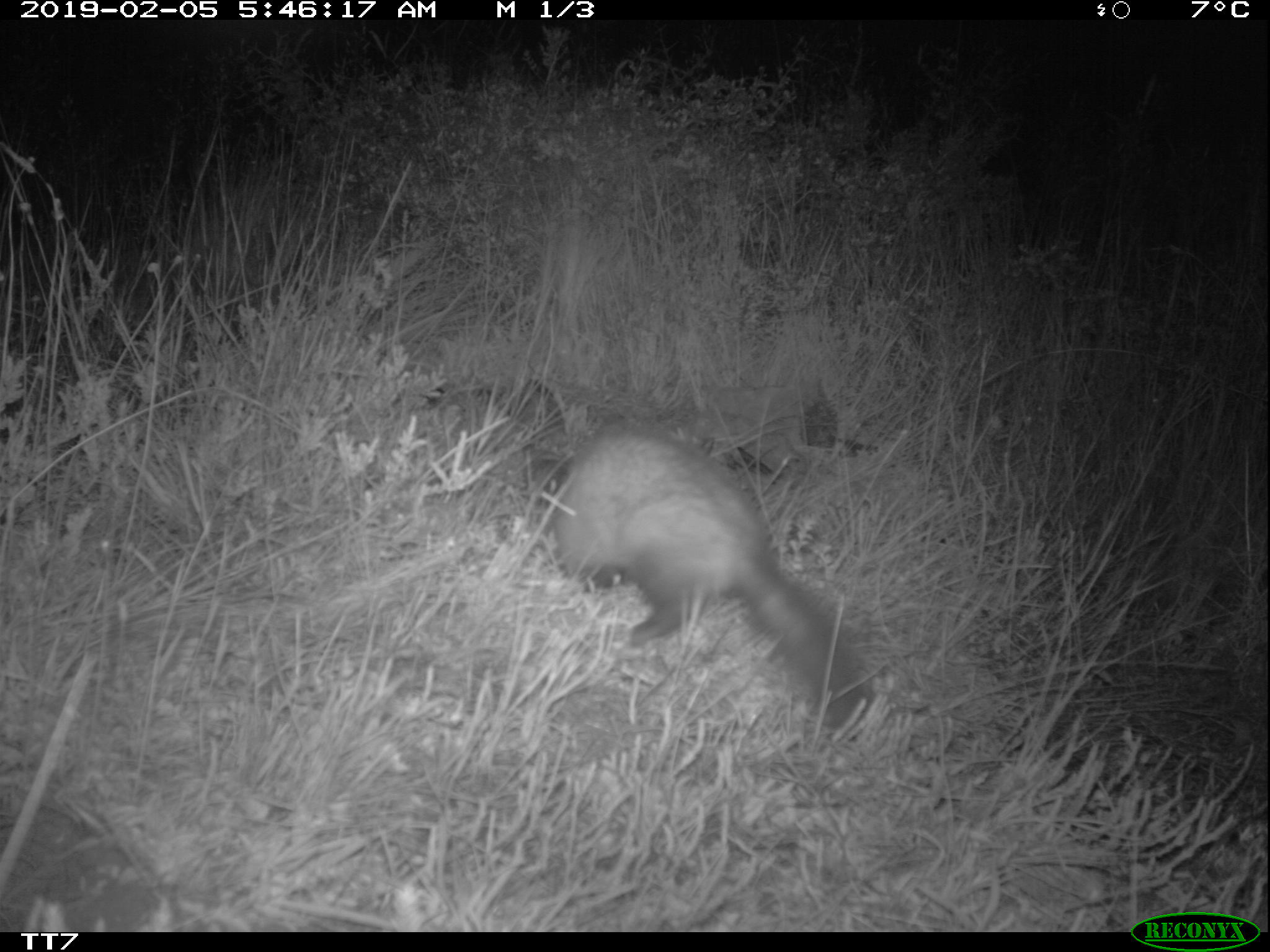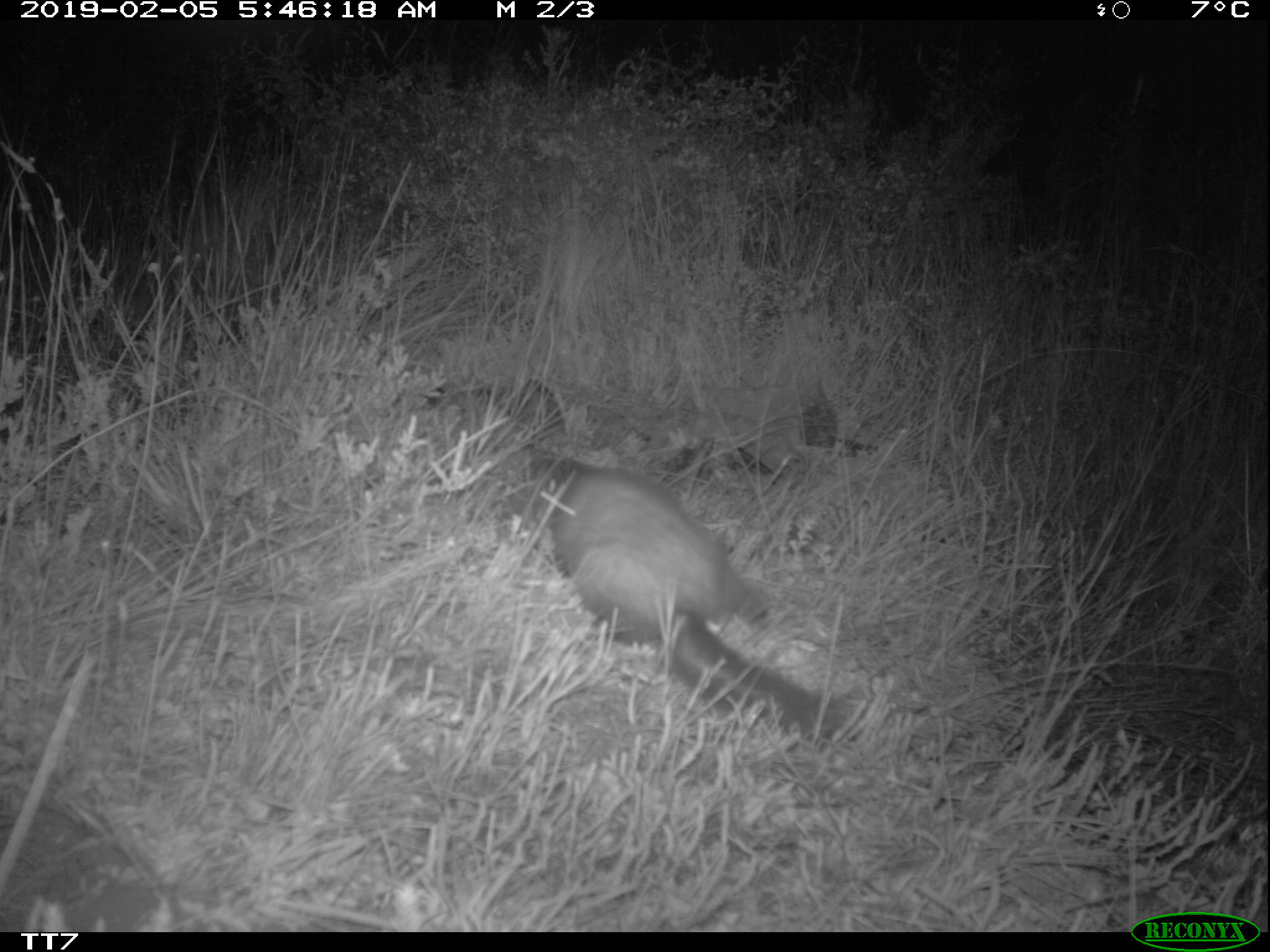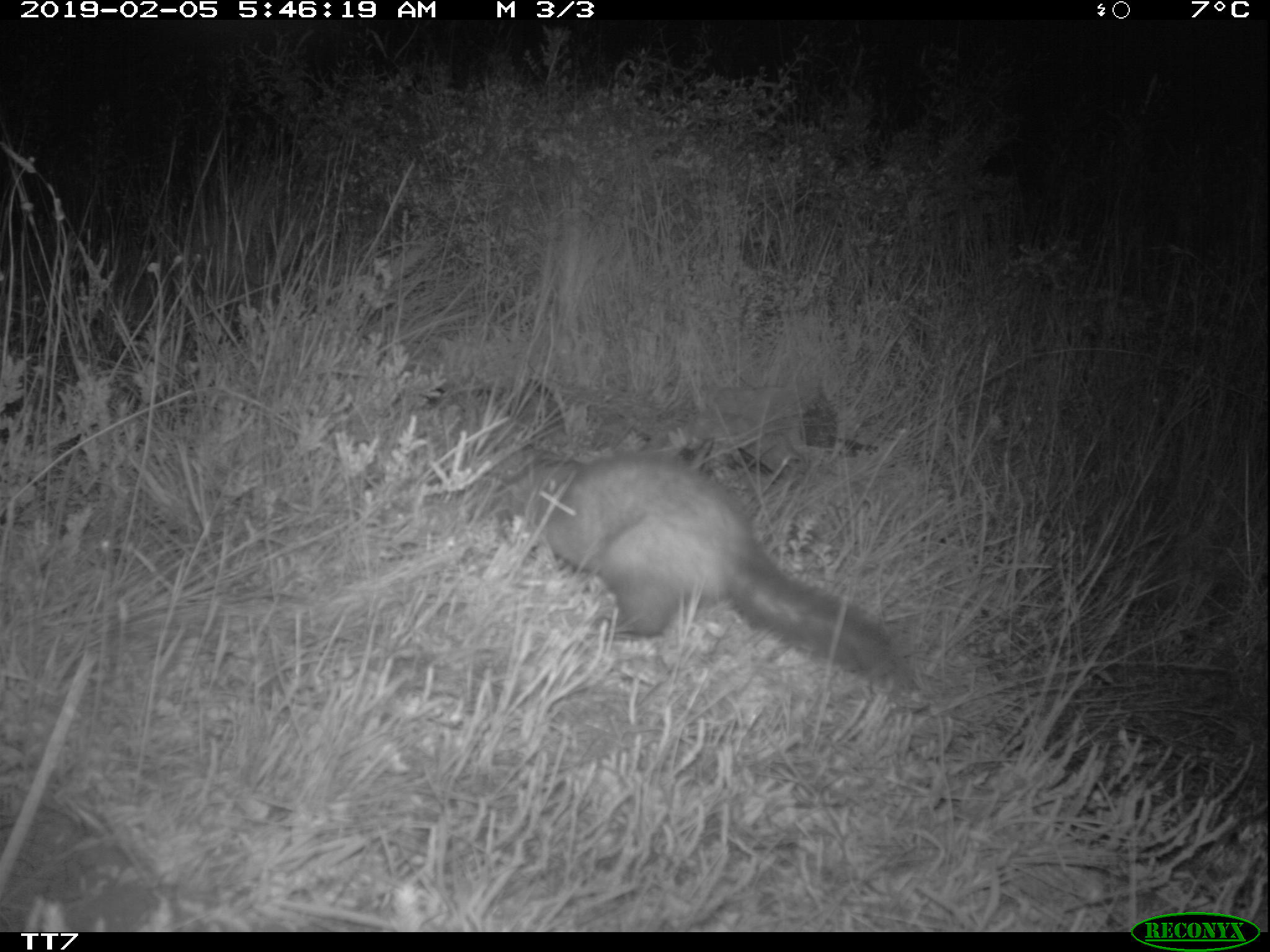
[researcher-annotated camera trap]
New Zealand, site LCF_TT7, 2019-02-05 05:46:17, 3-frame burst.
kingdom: Animalia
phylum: Chordata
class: Mammalia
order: Carnivora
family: Mustelidae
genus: Mustela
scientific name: Mustela furo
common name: ferret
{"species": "ferret (Mustela furo)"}